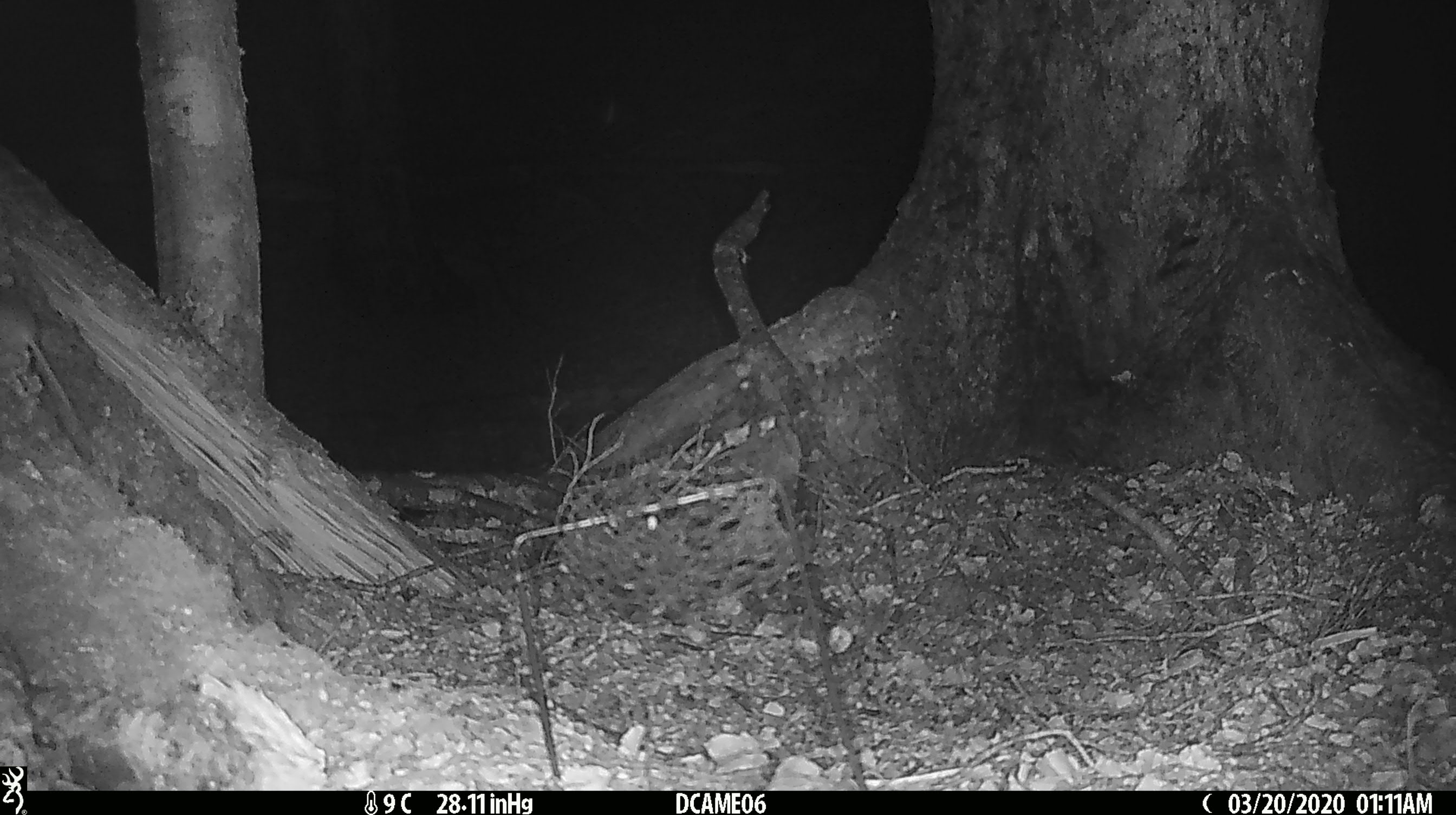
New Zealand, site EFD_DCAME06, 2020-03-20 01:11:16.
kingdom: Animalia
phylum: Chordata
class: Mammalia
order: Rodentia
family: Muridae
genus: Mus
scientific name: Mus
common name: mouse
Mouse (Mus).